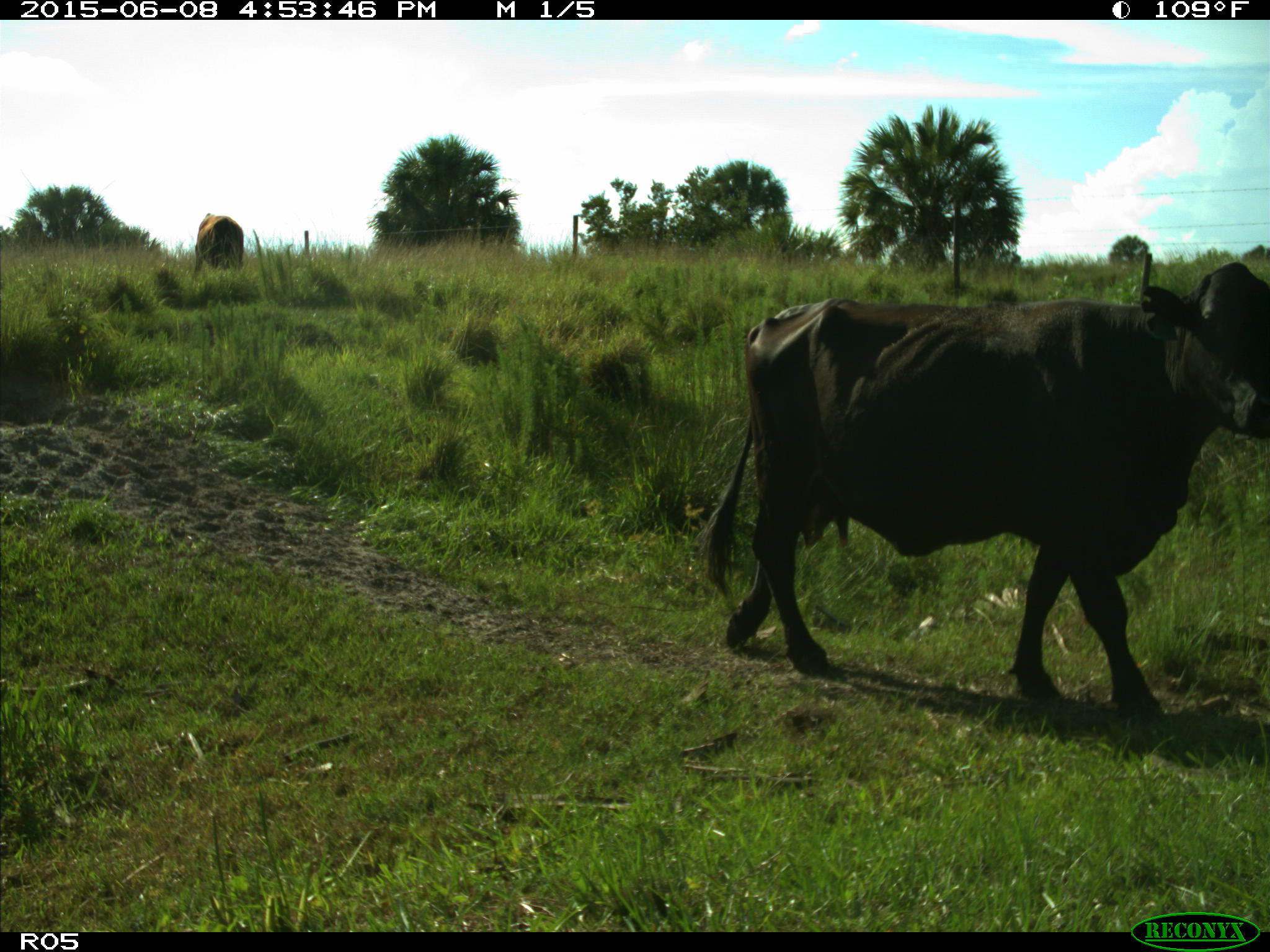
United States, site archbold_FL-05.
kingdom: Animalia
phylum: Chordata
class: Mammalia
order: Artiodactyla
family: Bovidae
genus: Bos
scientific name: Bos taurus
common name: domestic cow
Bos taurus (domestic cow).